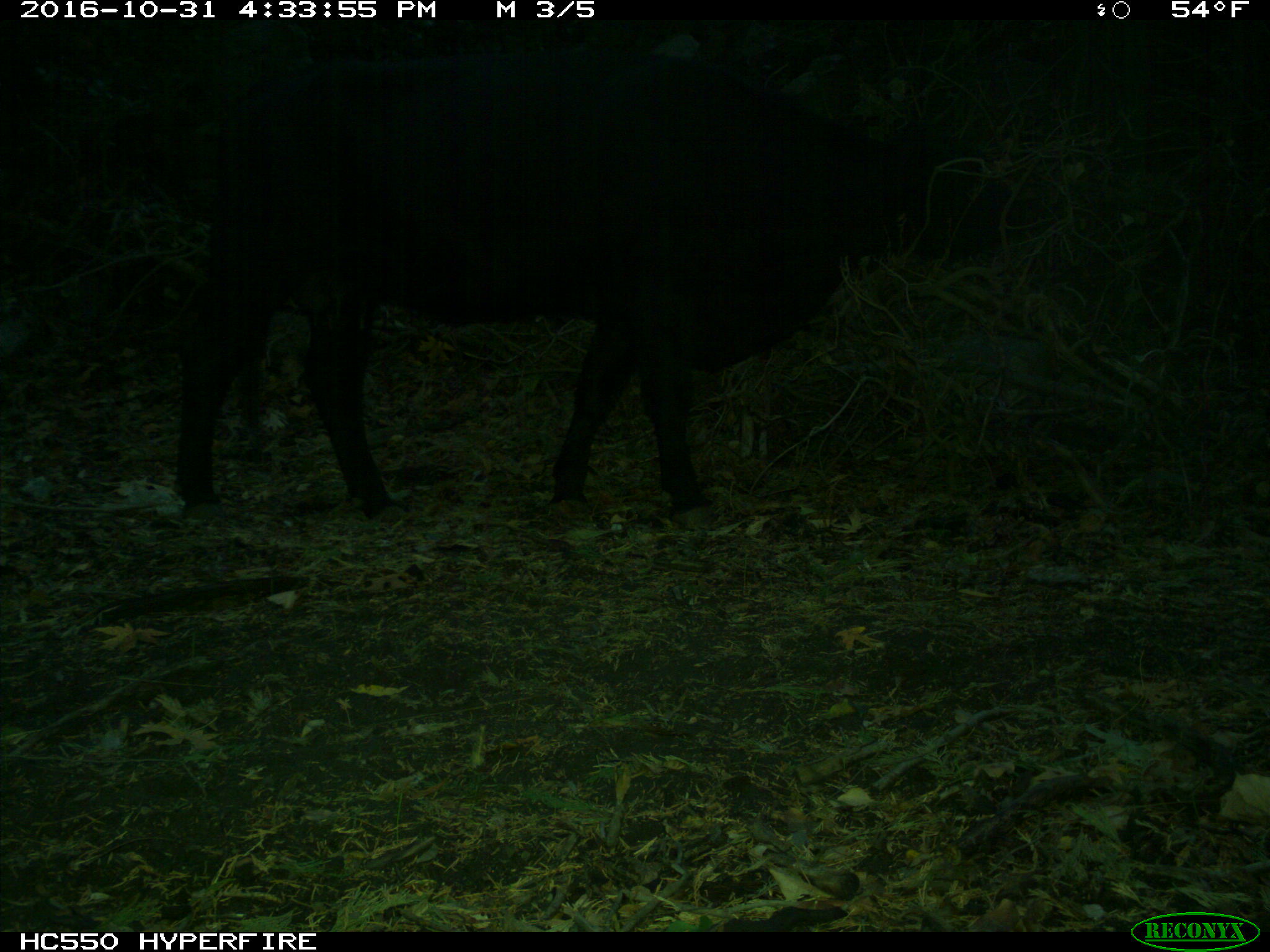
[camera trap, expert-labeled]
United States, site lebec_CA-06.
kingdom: Animalia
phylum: Chordata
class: Mammalia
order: Artiodactyla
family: Bovidae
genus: Bos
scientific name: Bos taurus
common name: domestic cow